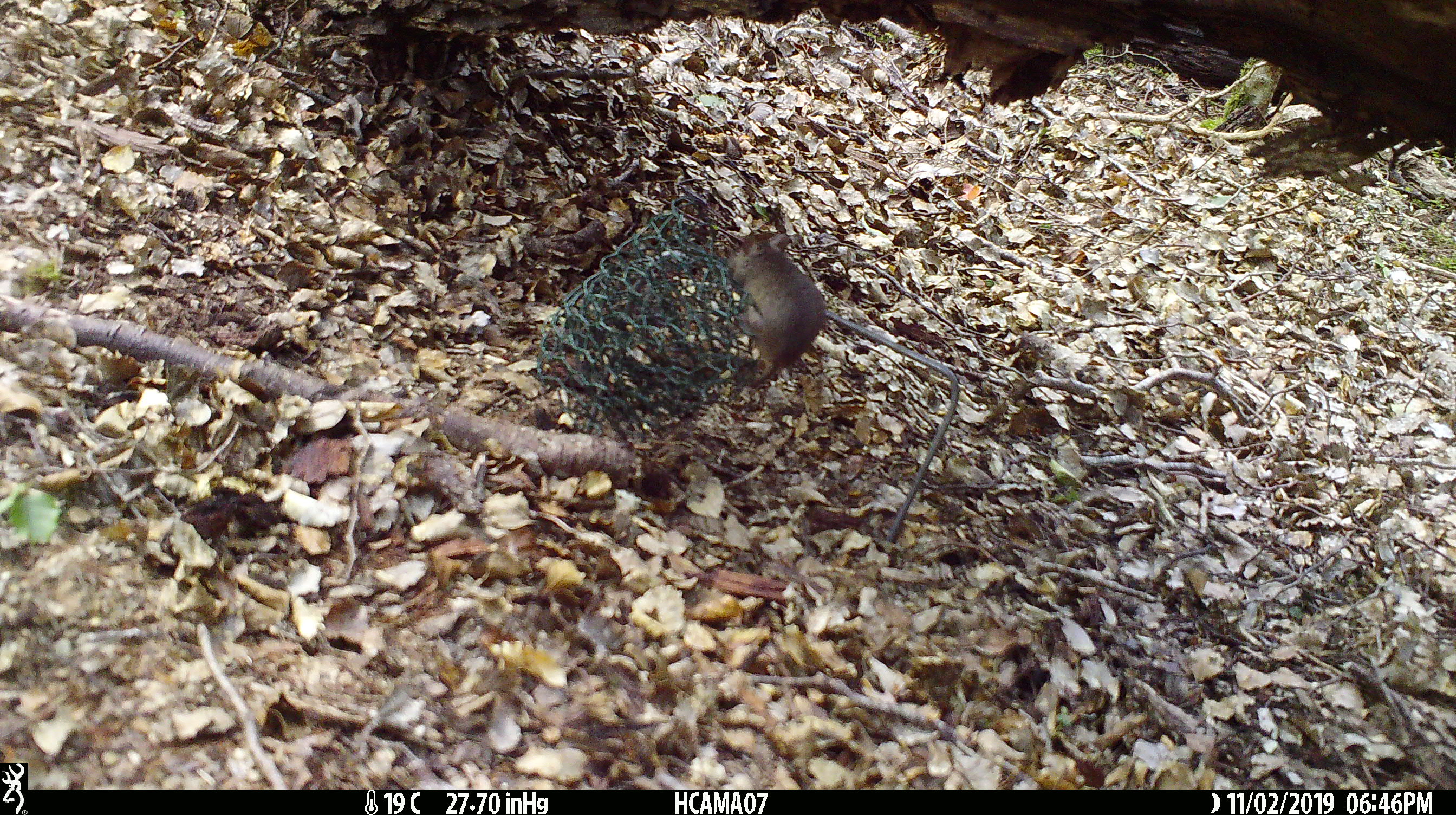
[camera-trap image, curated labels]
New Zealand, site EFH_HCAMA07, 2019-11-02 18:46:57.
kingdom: Animalia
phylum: Chordata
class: Mammalia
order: Rodentia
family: Muridae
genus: Mus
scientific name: Mus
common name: mouse